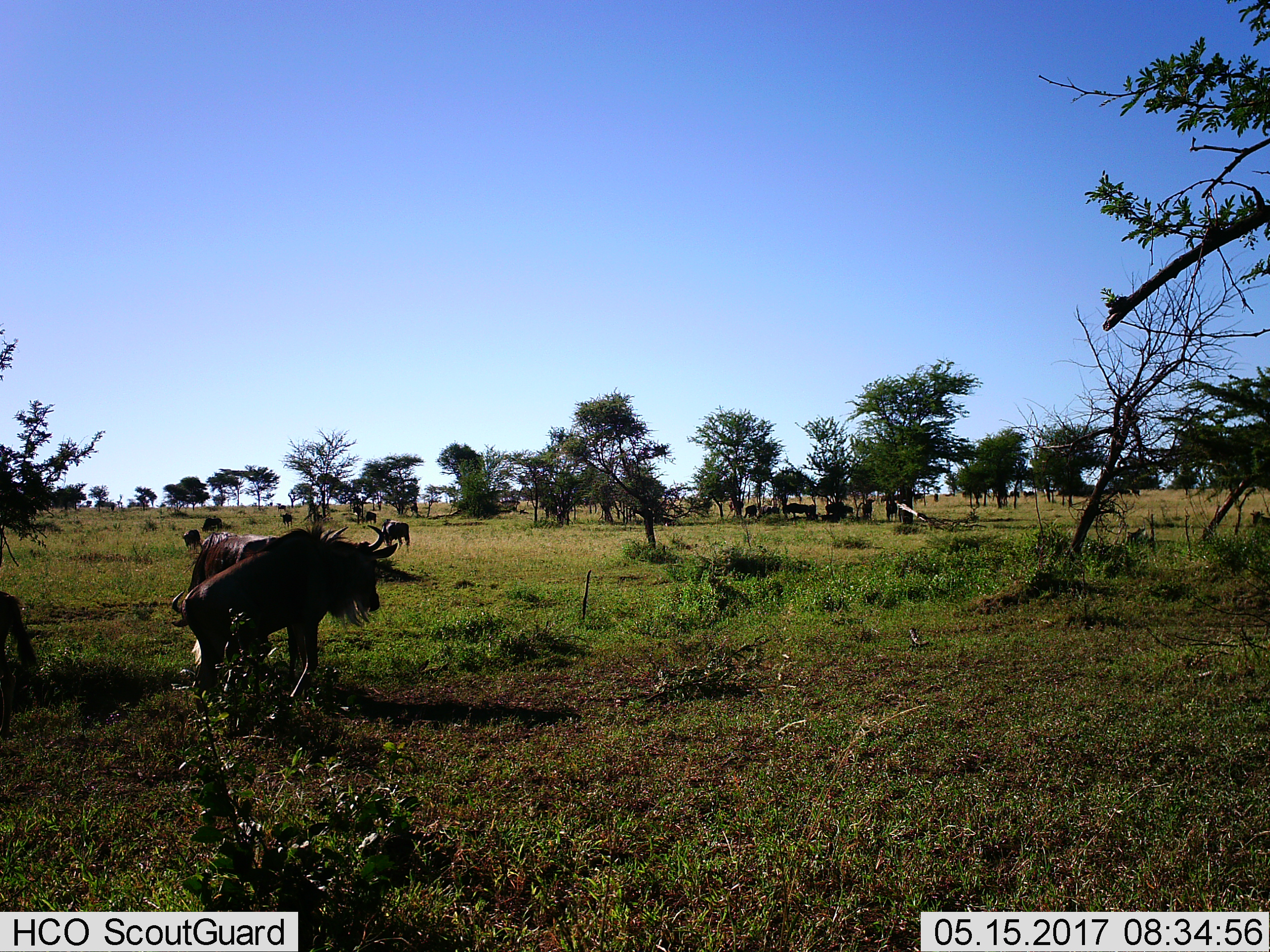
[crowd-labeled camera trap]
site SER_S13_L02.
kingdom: Animalia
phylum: Chordata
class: Mammalia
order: Artiodactyla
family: Bovidae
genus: Connochaetes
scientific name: Connochaetes taurinus taurinus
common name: blue wildebeest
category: wildebeestblue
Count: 11-50.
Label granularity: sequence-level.